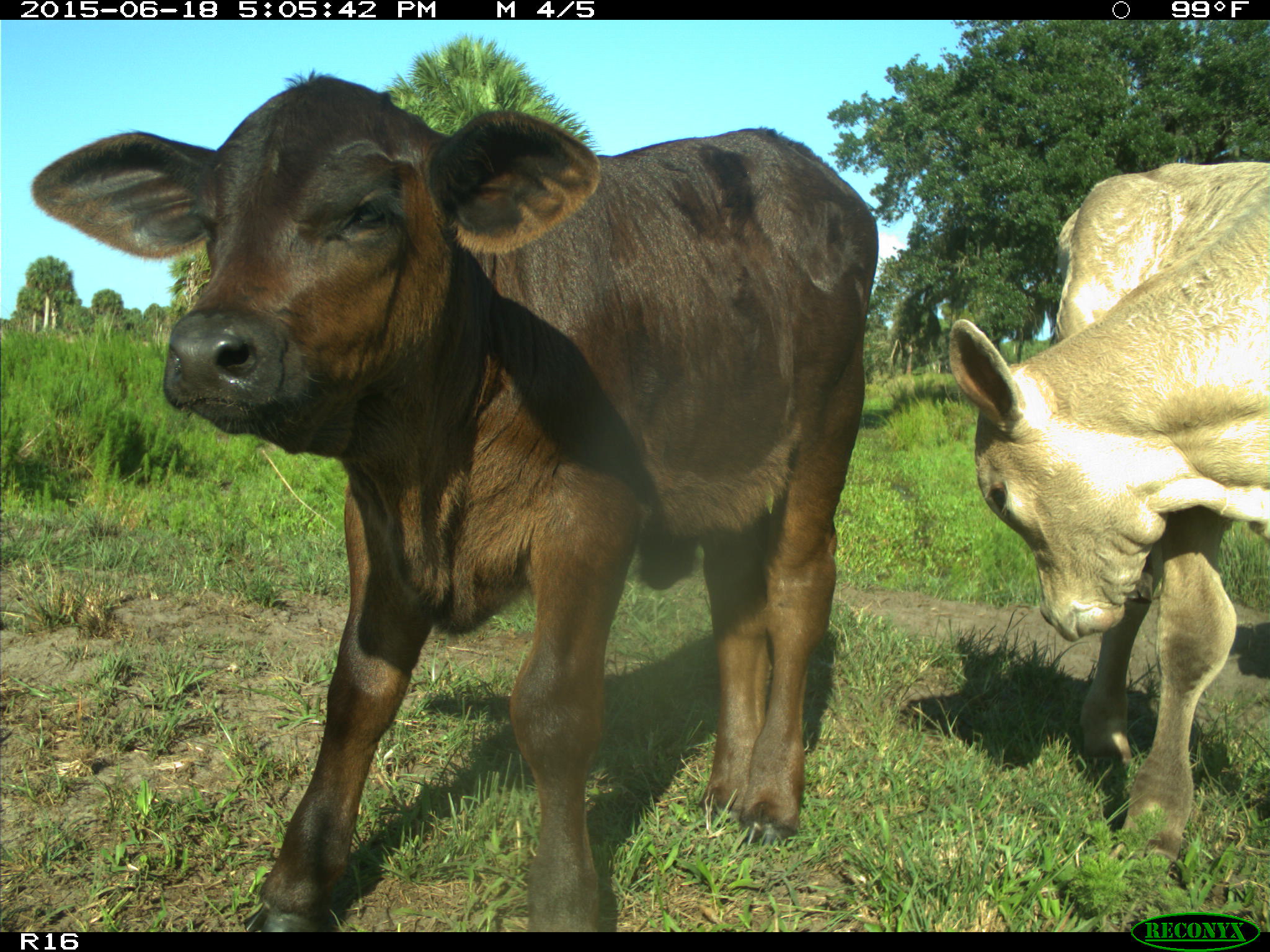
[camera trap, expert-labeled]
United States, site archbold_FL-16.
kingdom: Animalia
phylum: Chordata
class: Mammalia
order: Artiodactyla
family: Bovidae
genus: Bos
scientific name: Bos taurus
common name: domestic cow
Bos taurus (domestic cow).